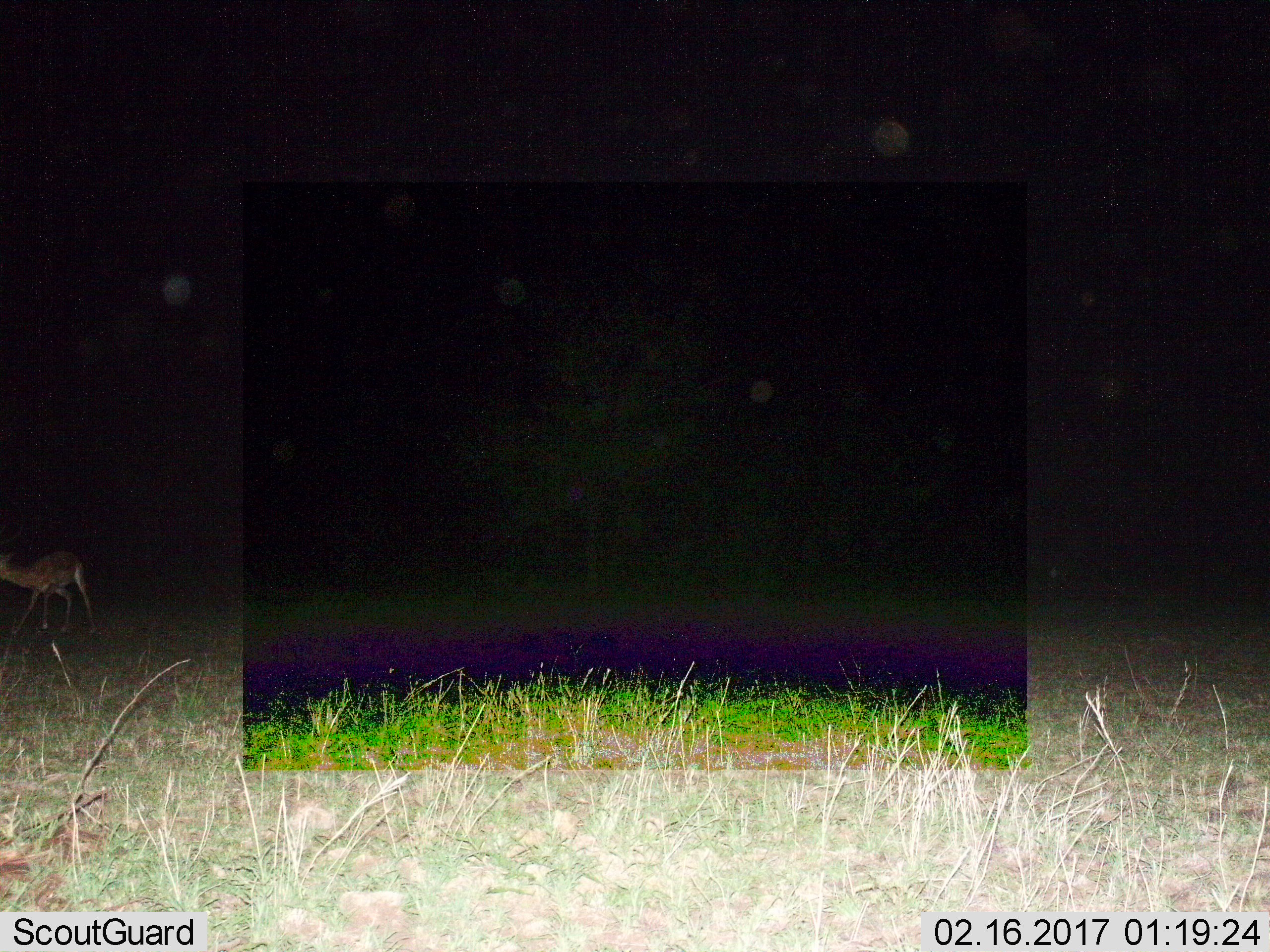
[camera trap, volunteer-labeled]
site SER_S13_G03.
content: unidentified animal